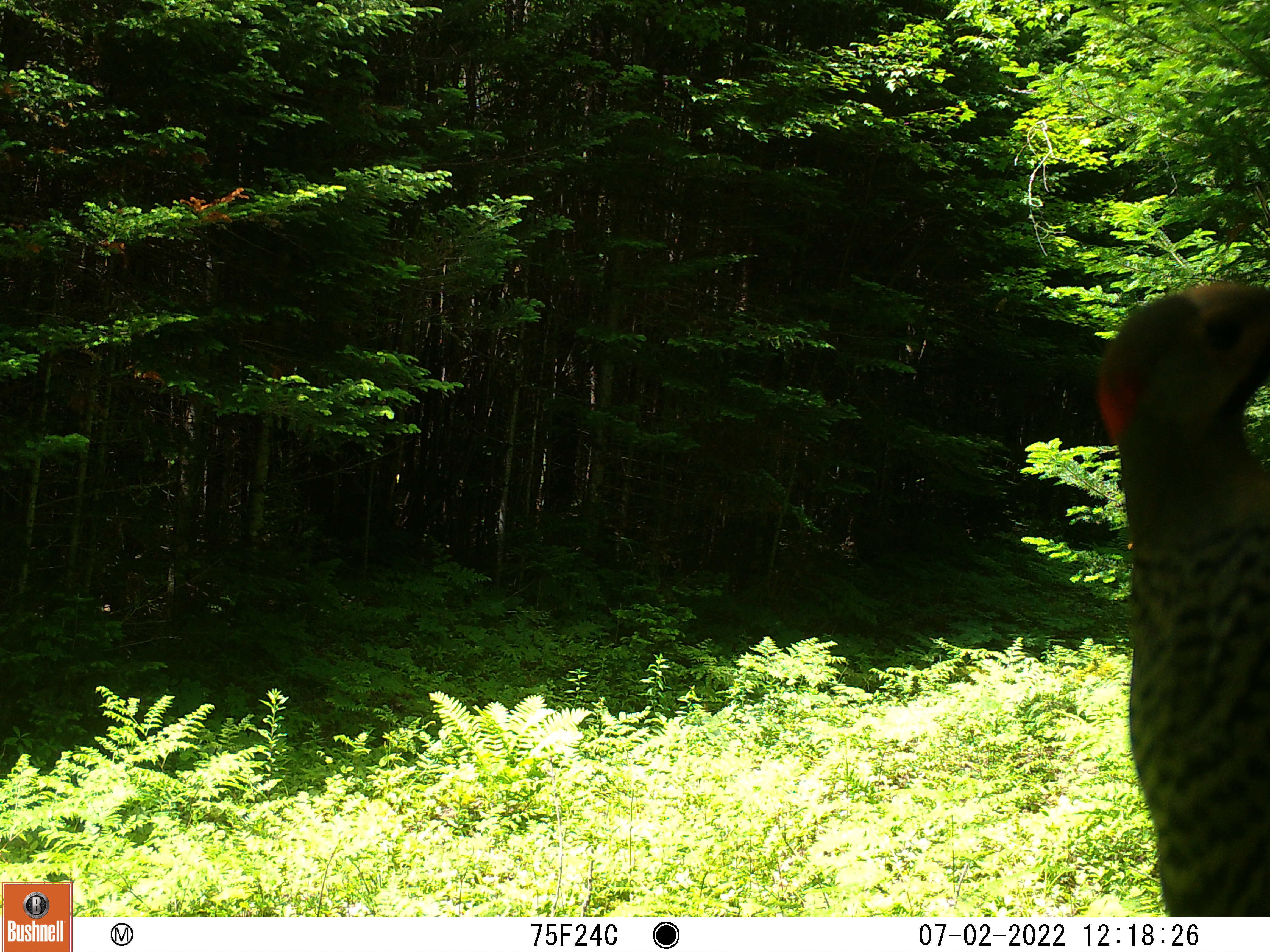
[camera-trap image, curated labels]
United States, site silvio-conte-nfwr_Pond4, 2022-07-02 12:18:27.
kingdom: Animalia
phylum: Chordata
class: Aves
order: Piciformes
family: Picidae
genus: Dryobates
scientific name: Dryobates villosus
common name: hairy woodpecker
Hairy woodpecker (Dryobates villosus).